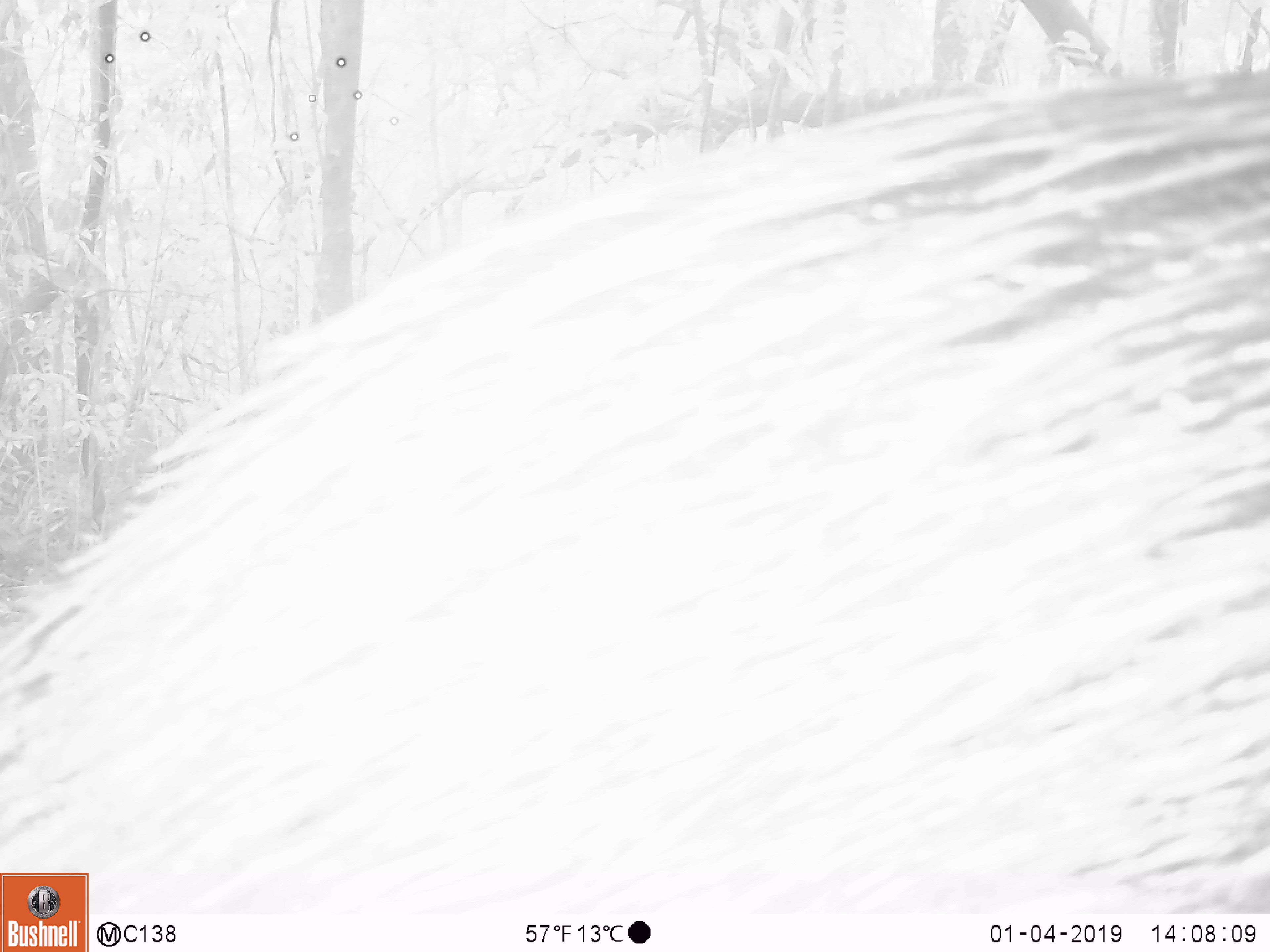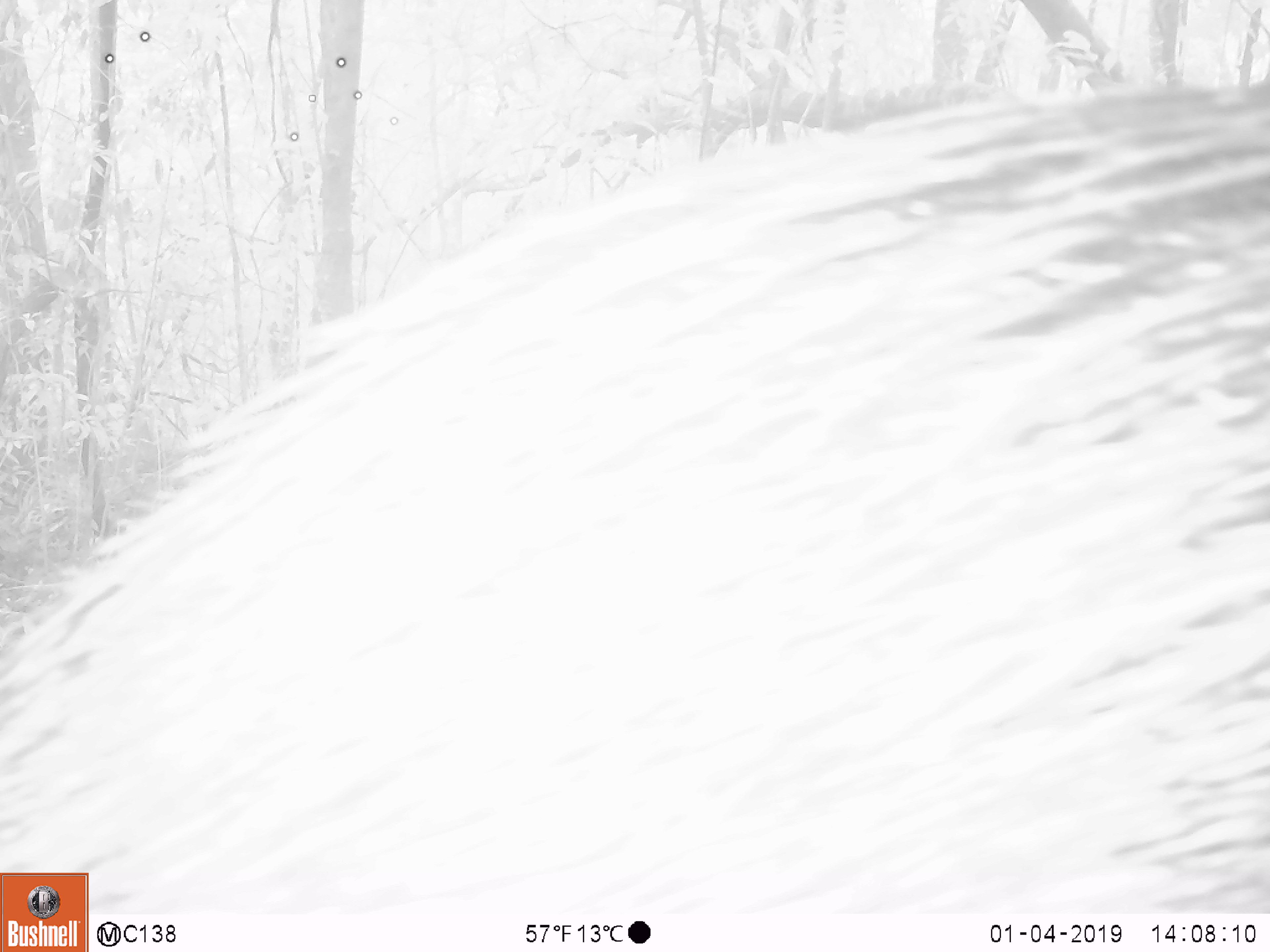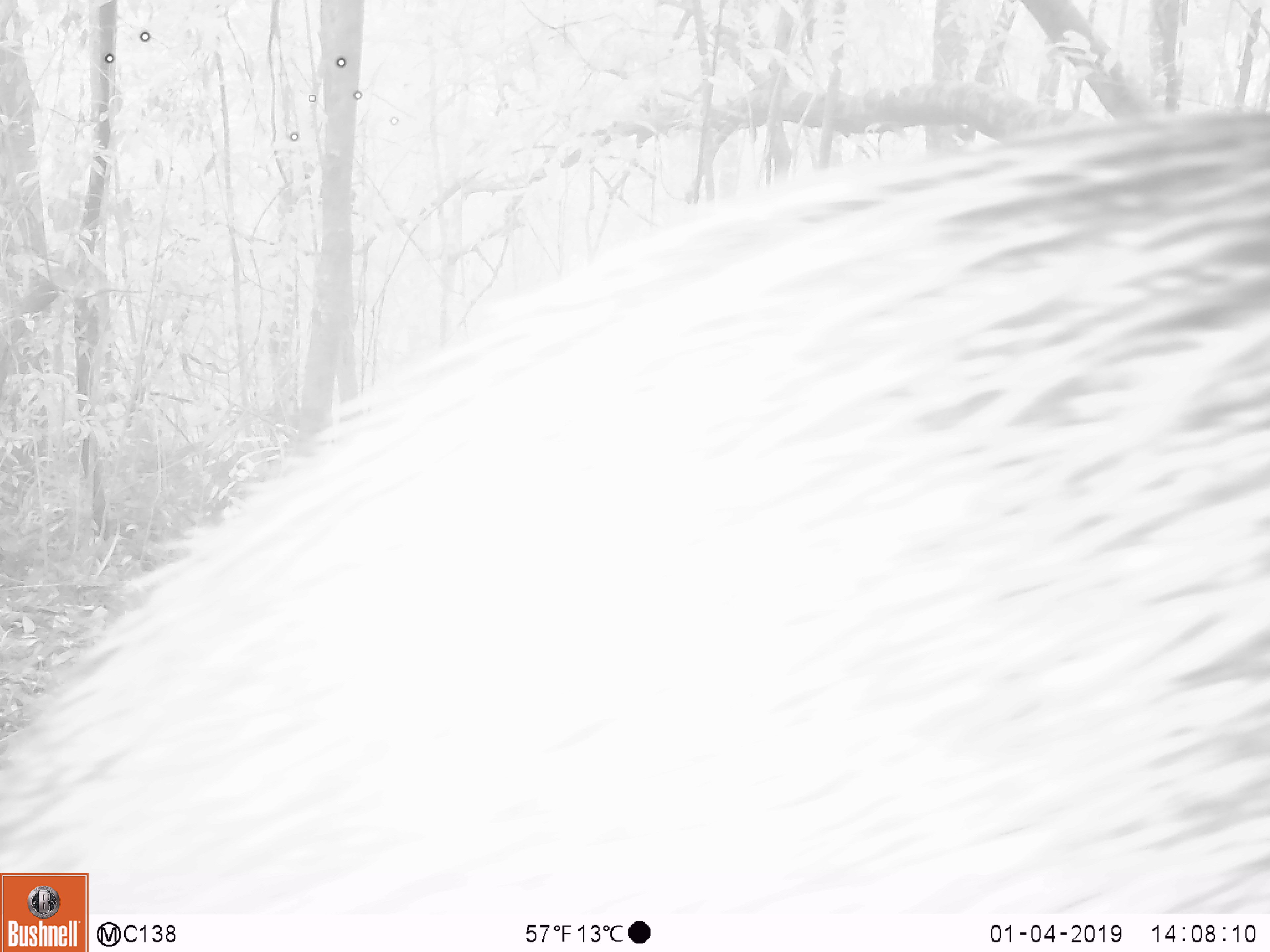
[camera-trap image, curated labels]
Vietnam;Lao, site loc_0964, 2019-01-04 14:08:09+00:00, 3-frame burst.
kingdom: Animalia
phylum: Chordata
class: Mammalia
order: Artiodactyla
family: Suidae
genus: Sus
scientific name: Sus scrofa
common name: eurasian wild pig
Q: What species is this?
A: Eurasian wild pig (Sus scrofa).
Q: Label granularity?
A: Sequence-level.